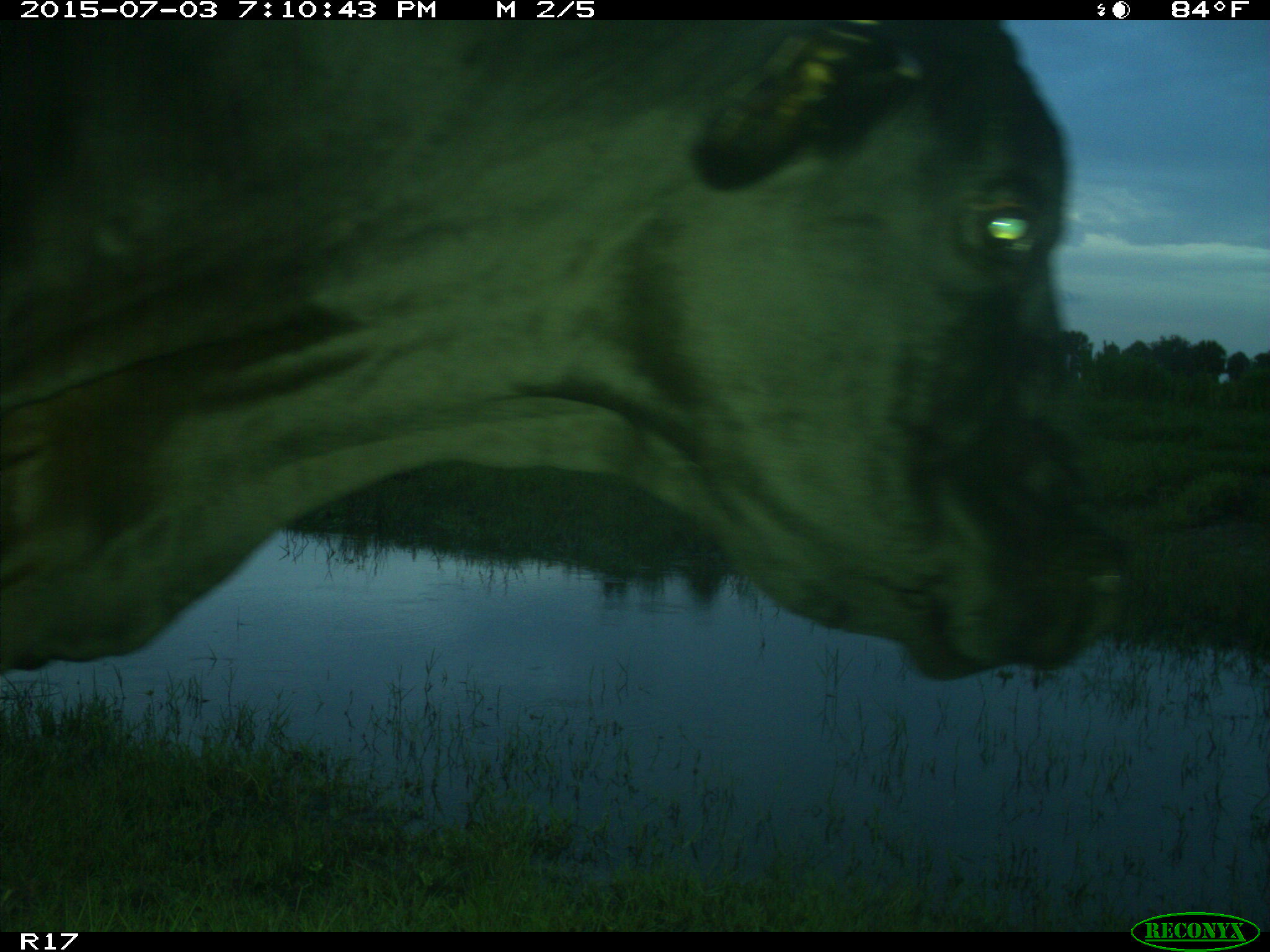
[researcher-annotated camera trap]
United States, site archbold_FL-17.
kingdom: Animalia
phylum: Chordata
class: Mammalia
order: Artiodactyla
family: Bovidae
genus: Bos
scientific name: Bos taurus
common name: domestic cow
Bos taurus (domestic cow).